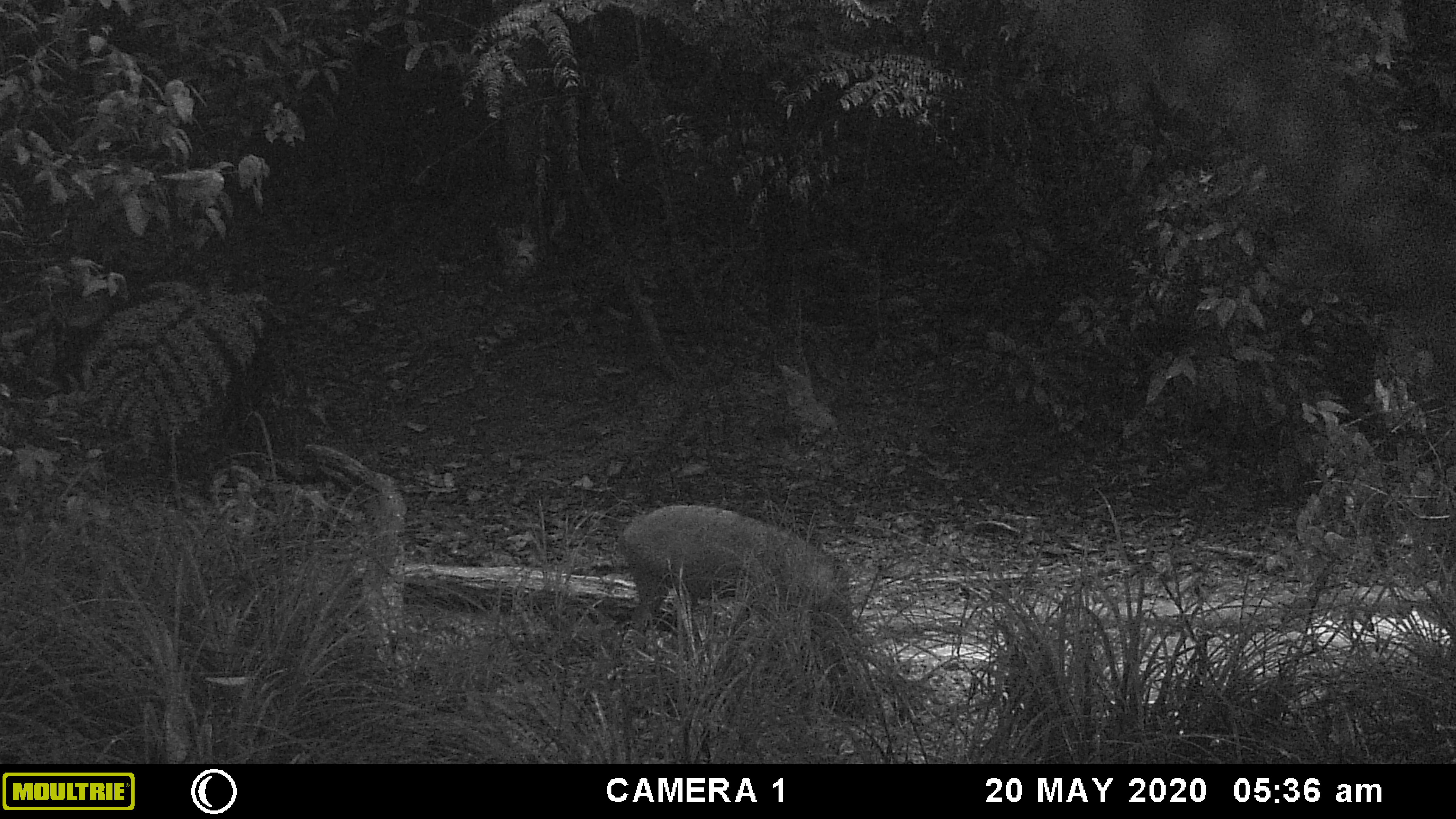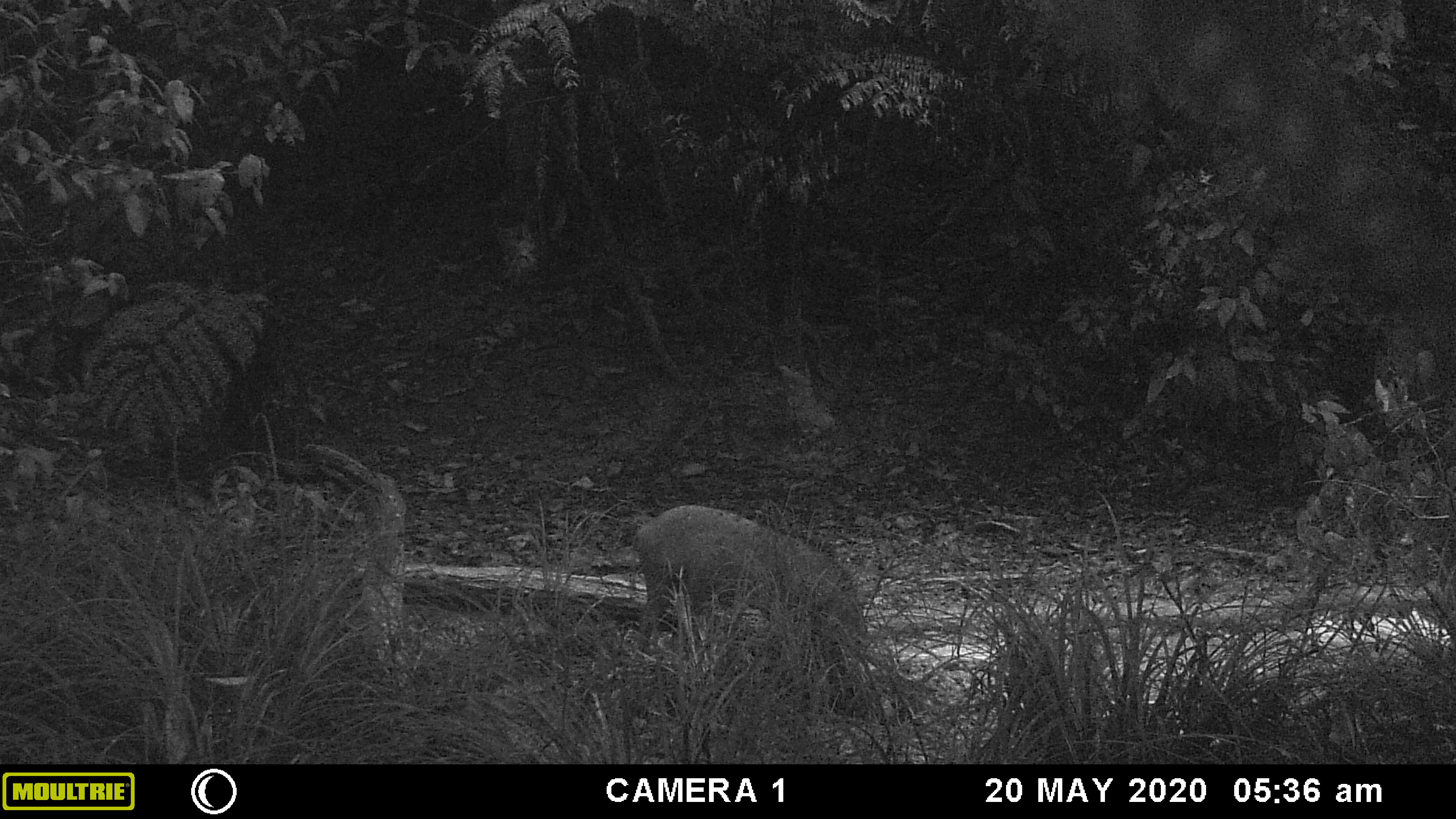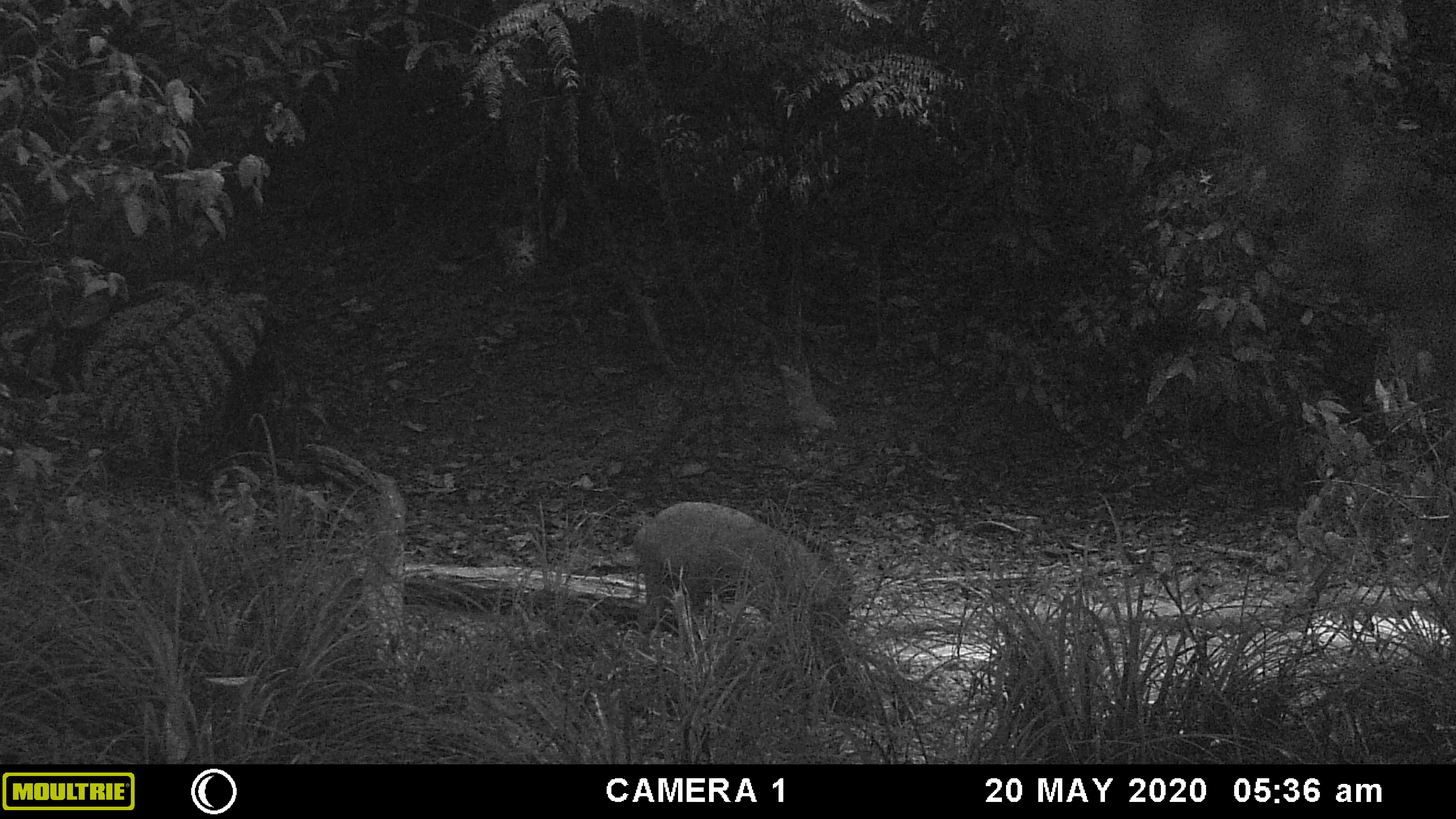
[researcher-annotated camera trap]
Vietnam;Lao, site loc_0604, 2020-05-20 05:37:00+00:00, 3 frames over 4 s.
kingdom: Animalia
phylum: Chordata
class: Mammalia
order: Artiodactyla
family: Suidae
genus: Sus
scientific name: Sus scrofa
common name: eurasian wild pig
Eurasian wild pig (Sus scrofa). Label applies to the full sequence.